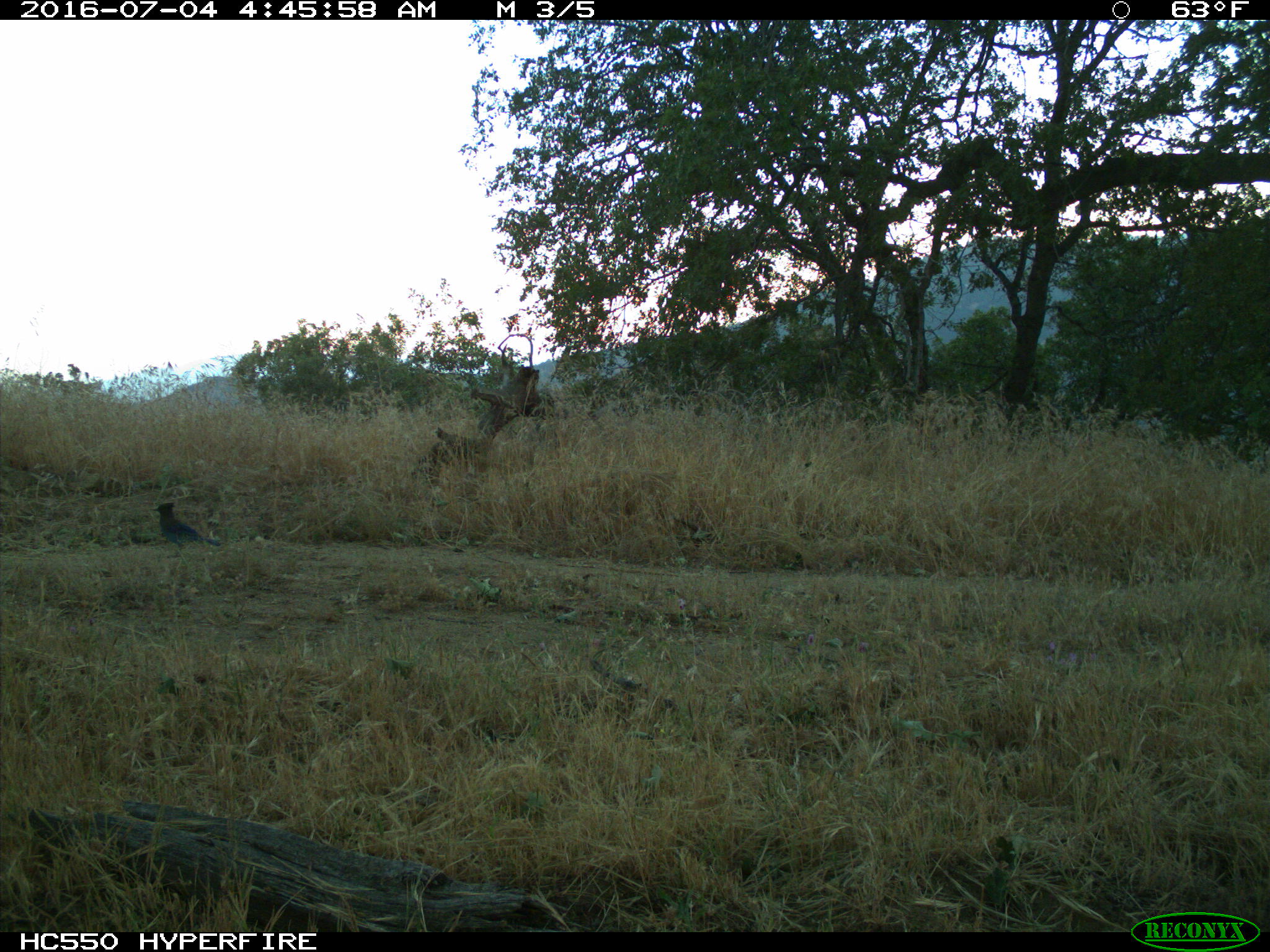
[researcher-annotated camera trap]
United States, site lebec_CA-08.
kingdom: Animalia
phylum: Chordata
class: Aves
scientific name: Aves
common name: birds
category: unidentified bird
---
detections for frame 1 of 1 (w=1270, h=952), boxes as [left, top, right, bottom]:
animal: [150, 501, 222, 557]